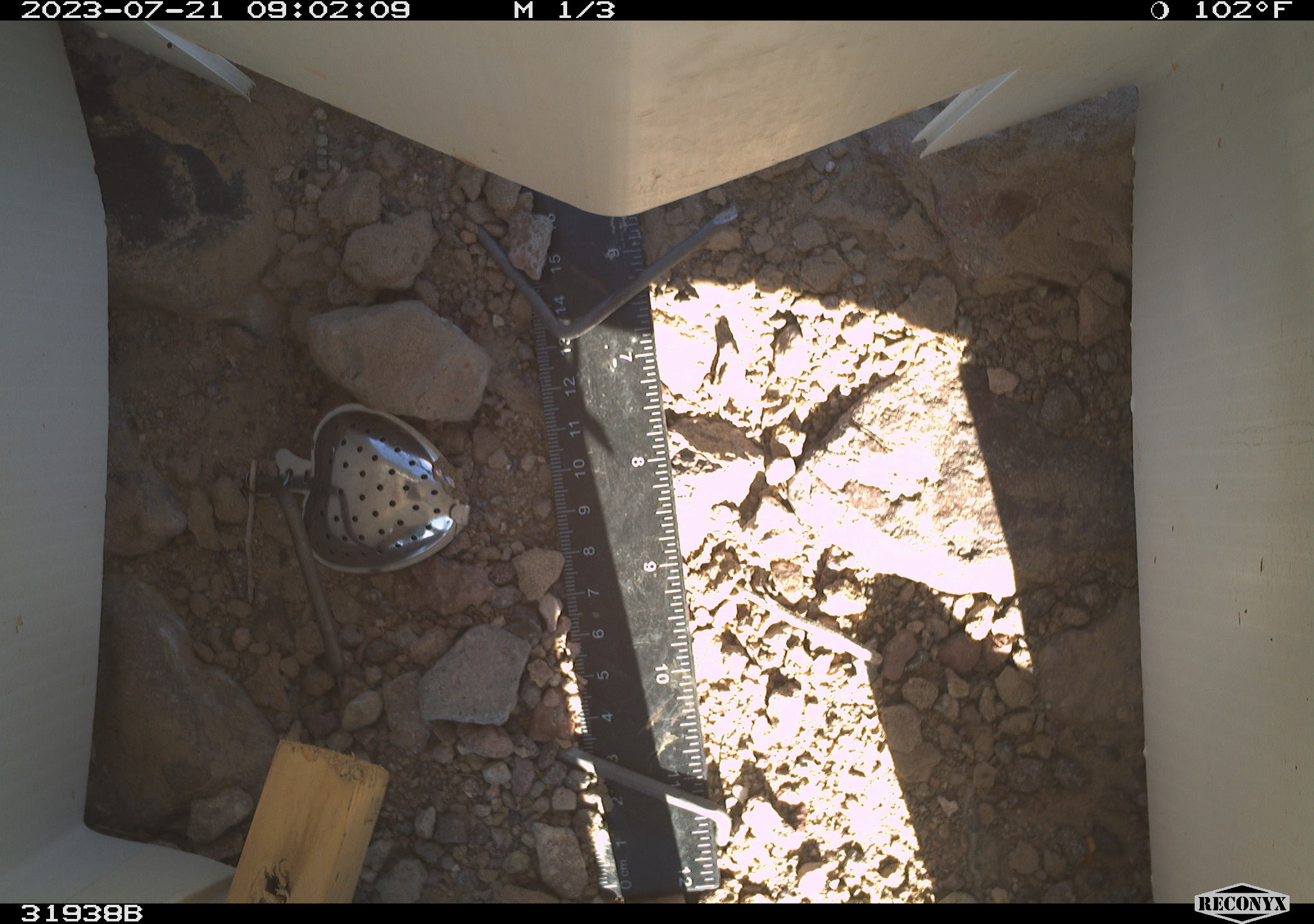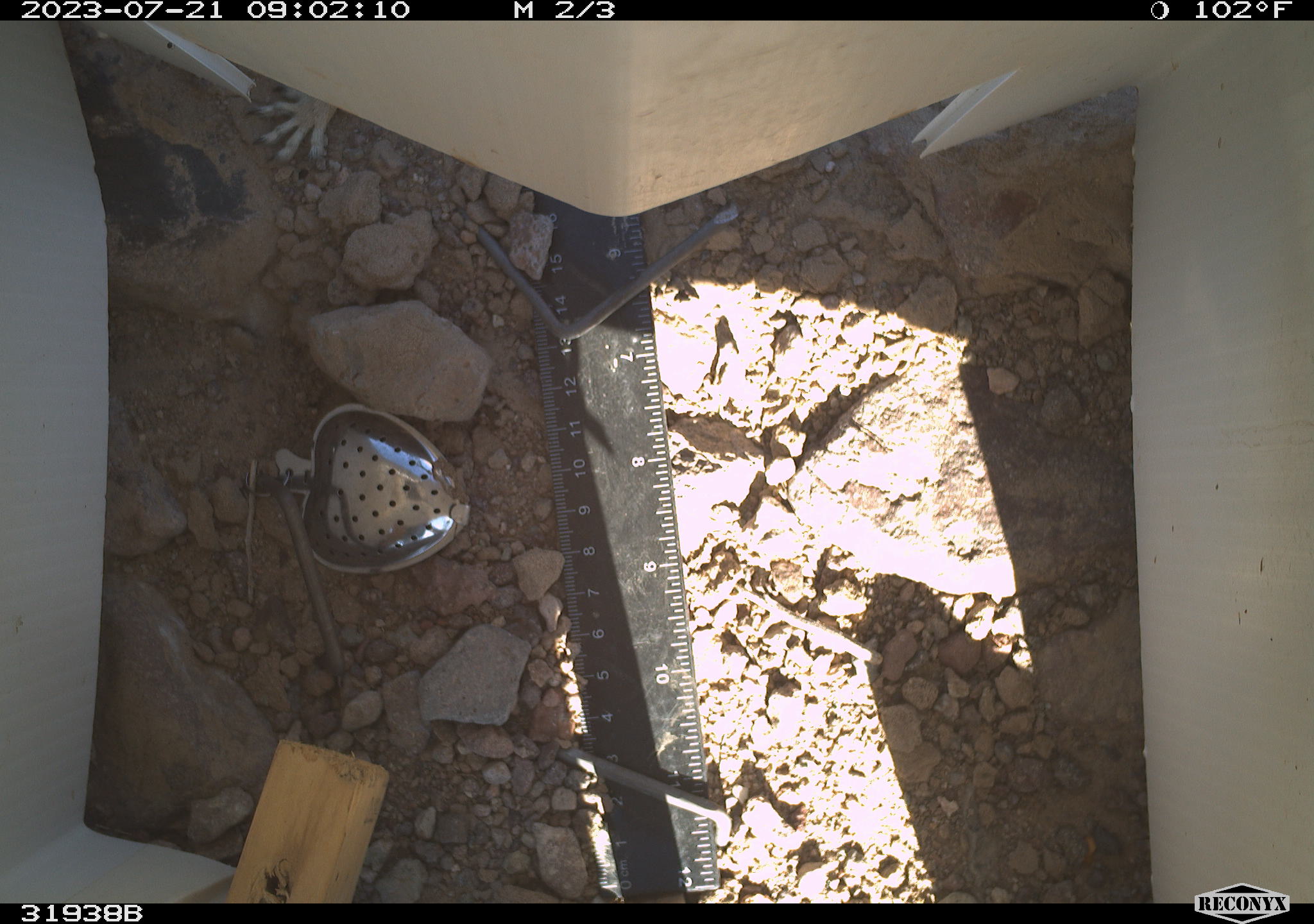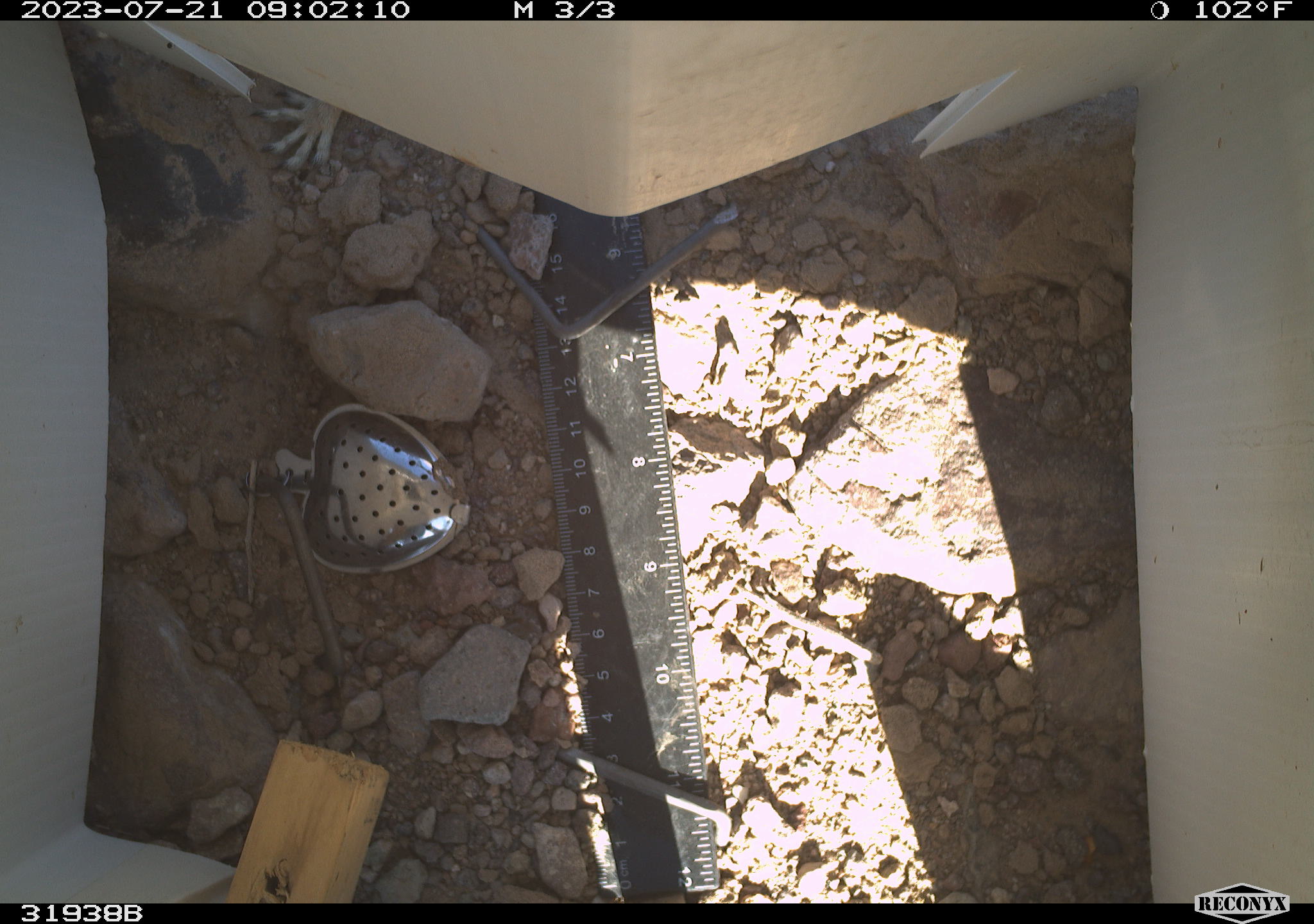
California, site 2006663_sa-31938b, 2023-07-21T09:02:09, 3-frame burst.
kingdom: Animalia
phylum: Chordata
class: Mammalia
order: Rodentia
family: Sciuridae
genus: Ammospermophilus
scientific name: Ammospermophilus leucurus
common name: white-tailed antelope squirrel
White-tailed antelope squirrel (Ammospermophilus leucurus).